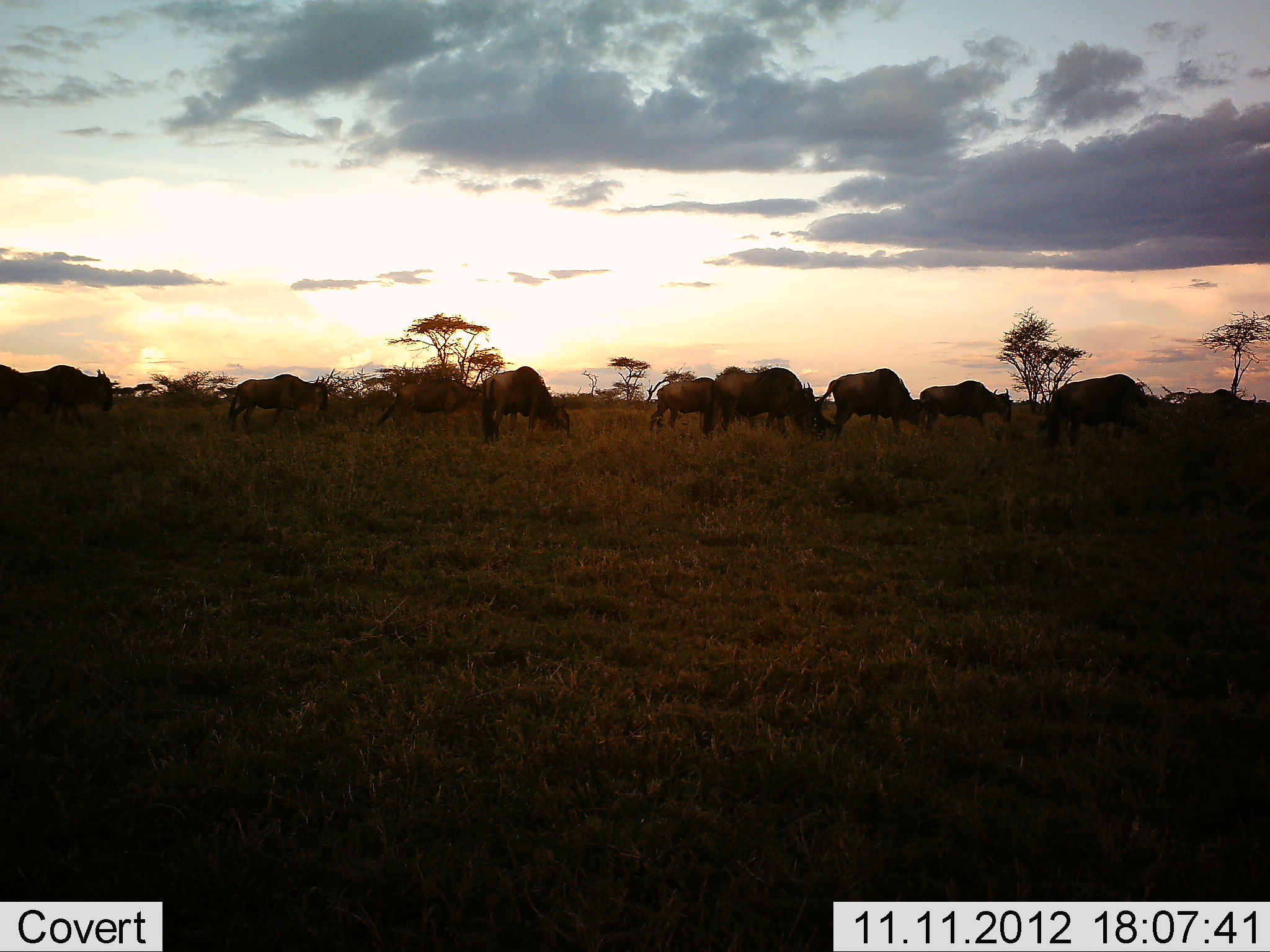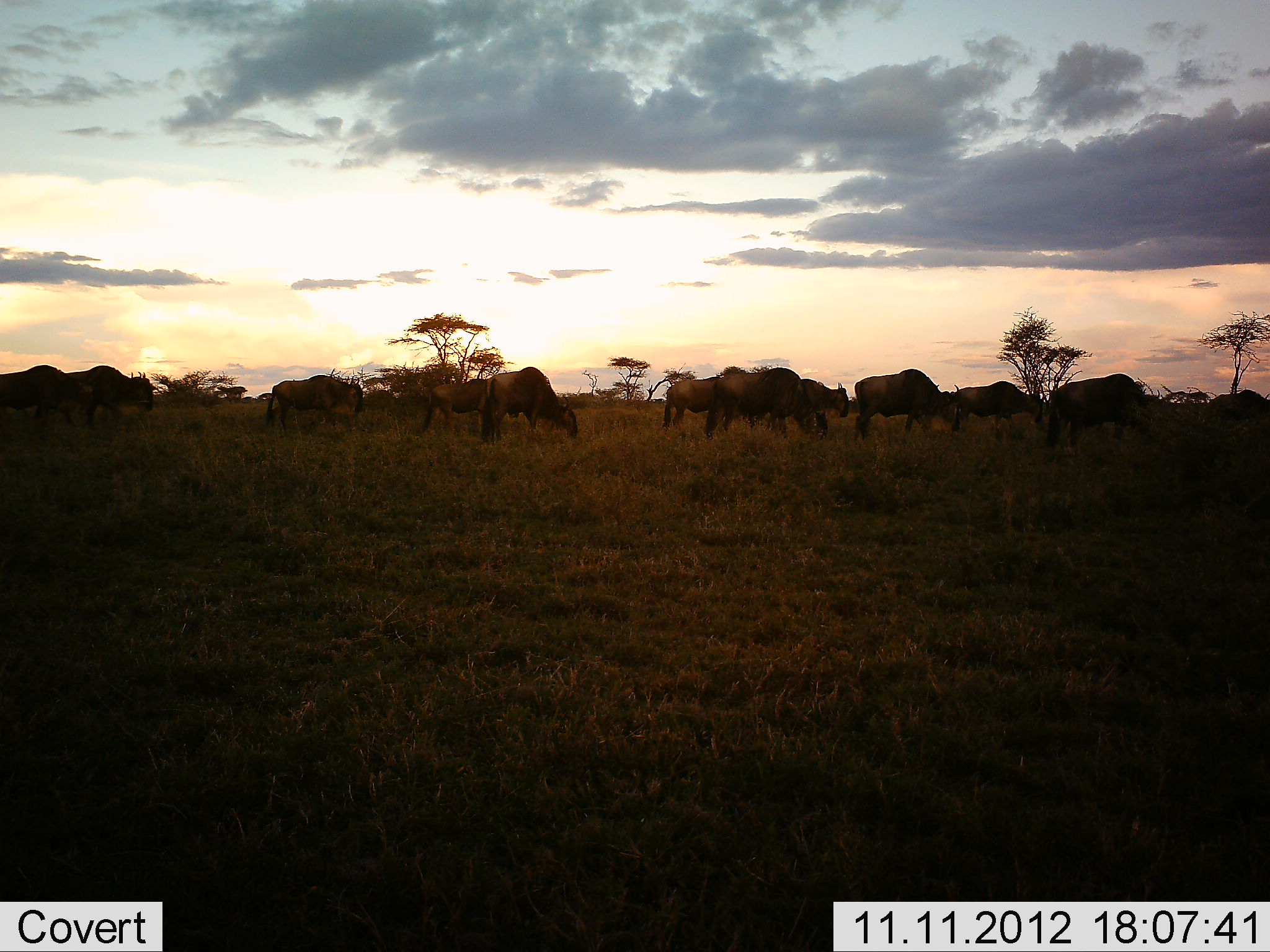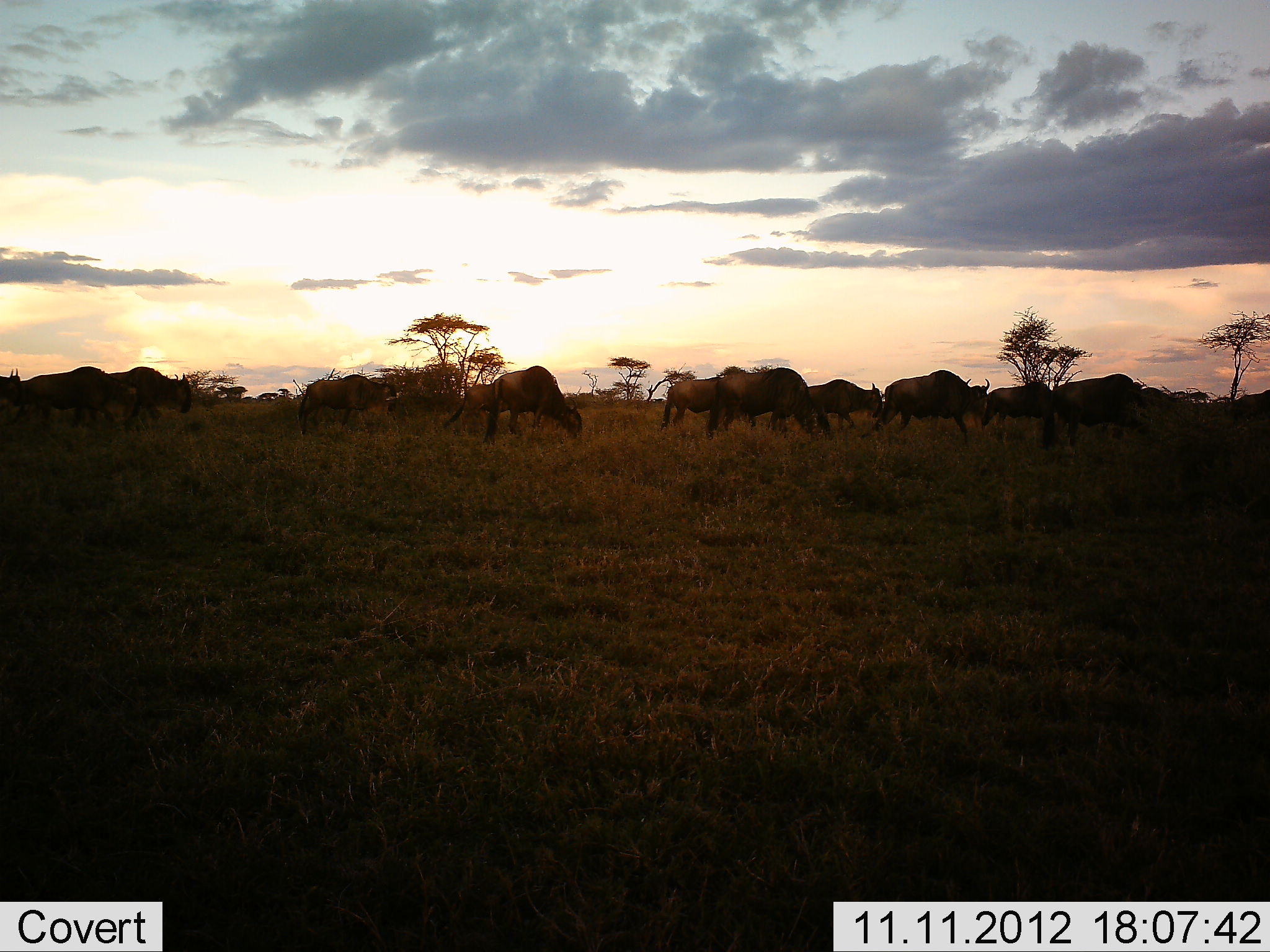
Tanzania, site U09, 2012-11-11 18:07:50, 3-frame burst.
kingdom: Animalia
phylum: Chordata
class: Mammalia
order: Artiodactyla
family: Bovidae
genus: Connochaetes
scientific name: Connochaetes taurinus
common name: blue wildebeest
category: wildebeest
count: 11-50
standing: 20%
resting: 0%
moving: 70%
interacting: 0%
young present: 0%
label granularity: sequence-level